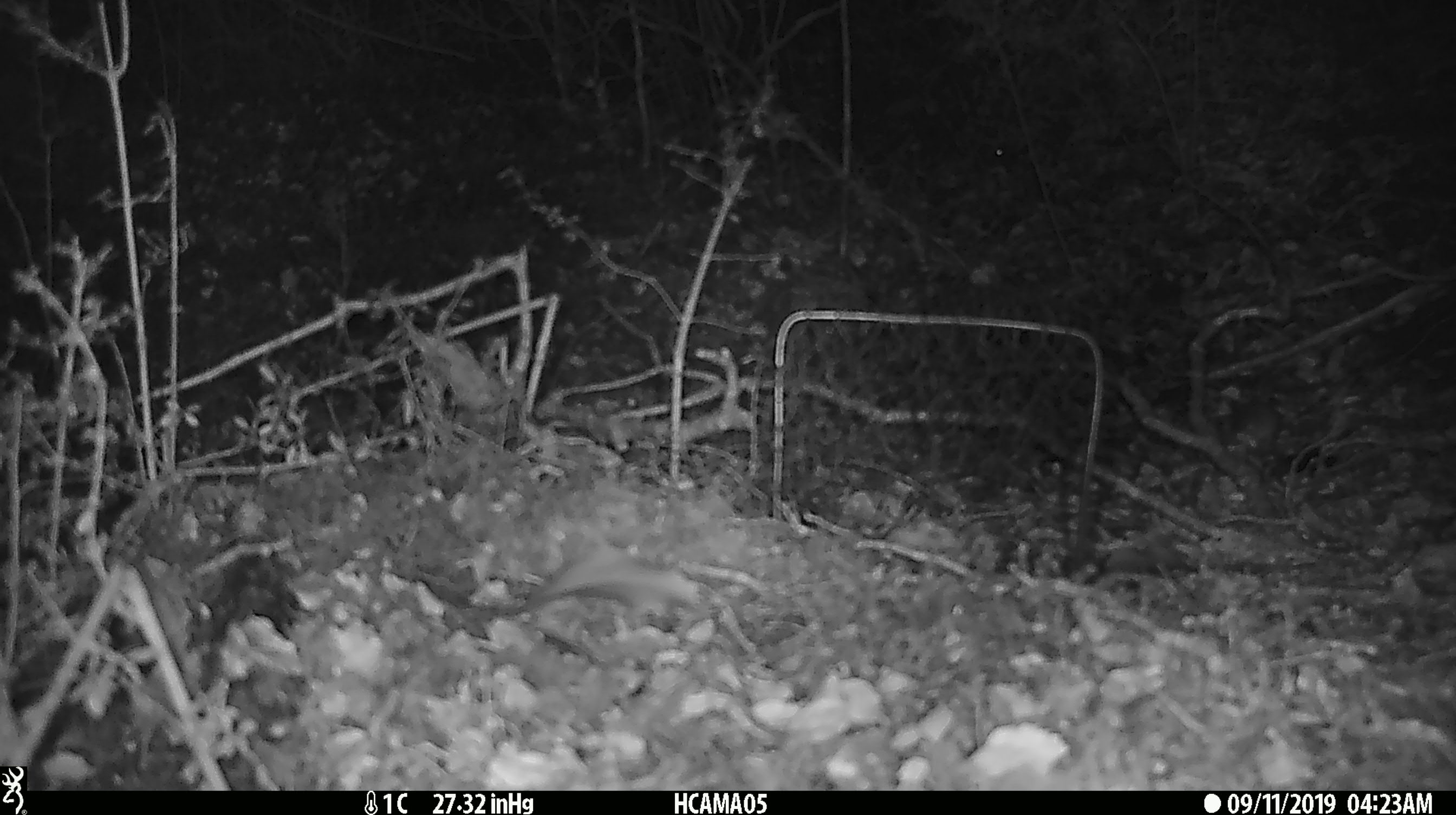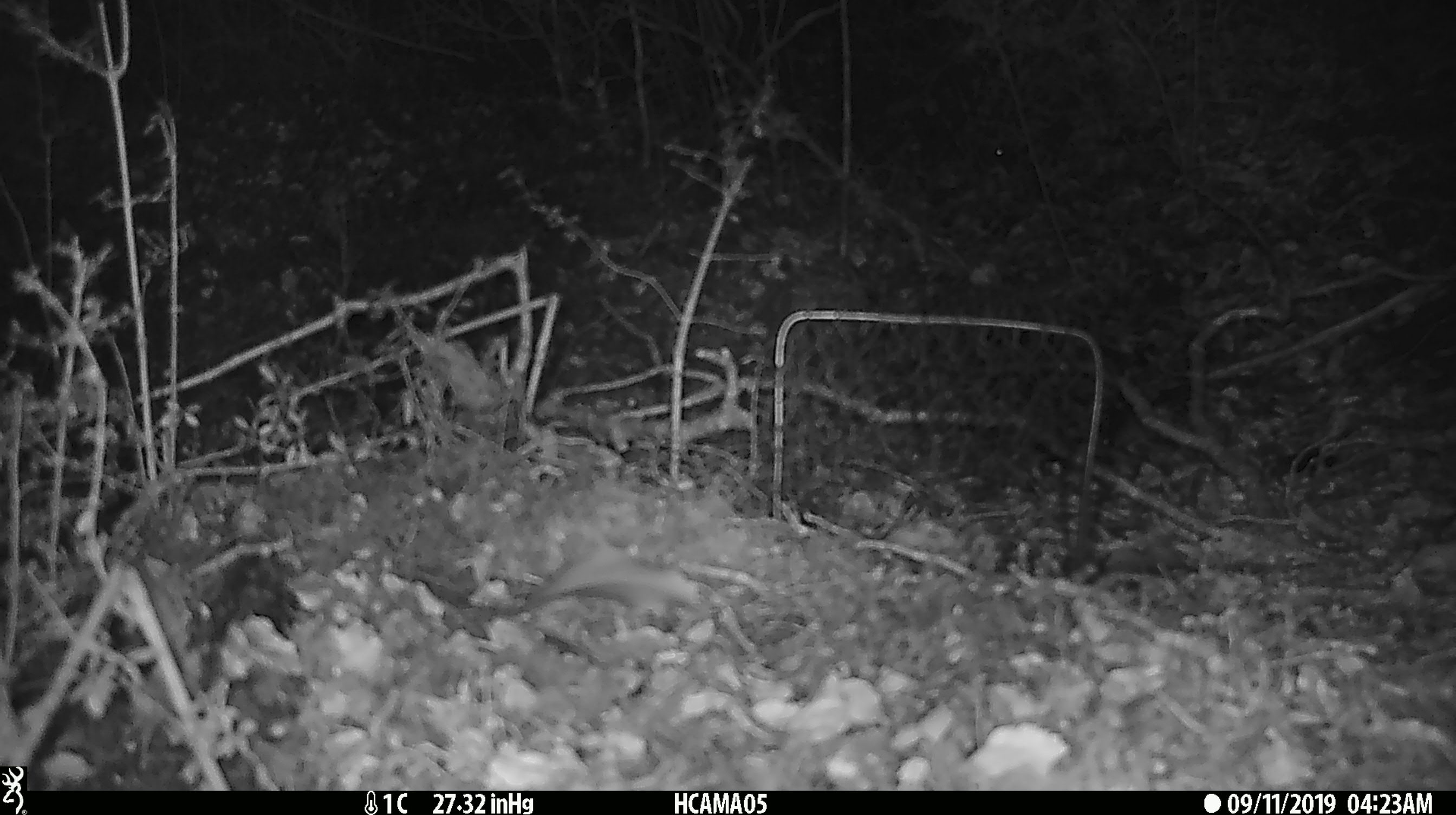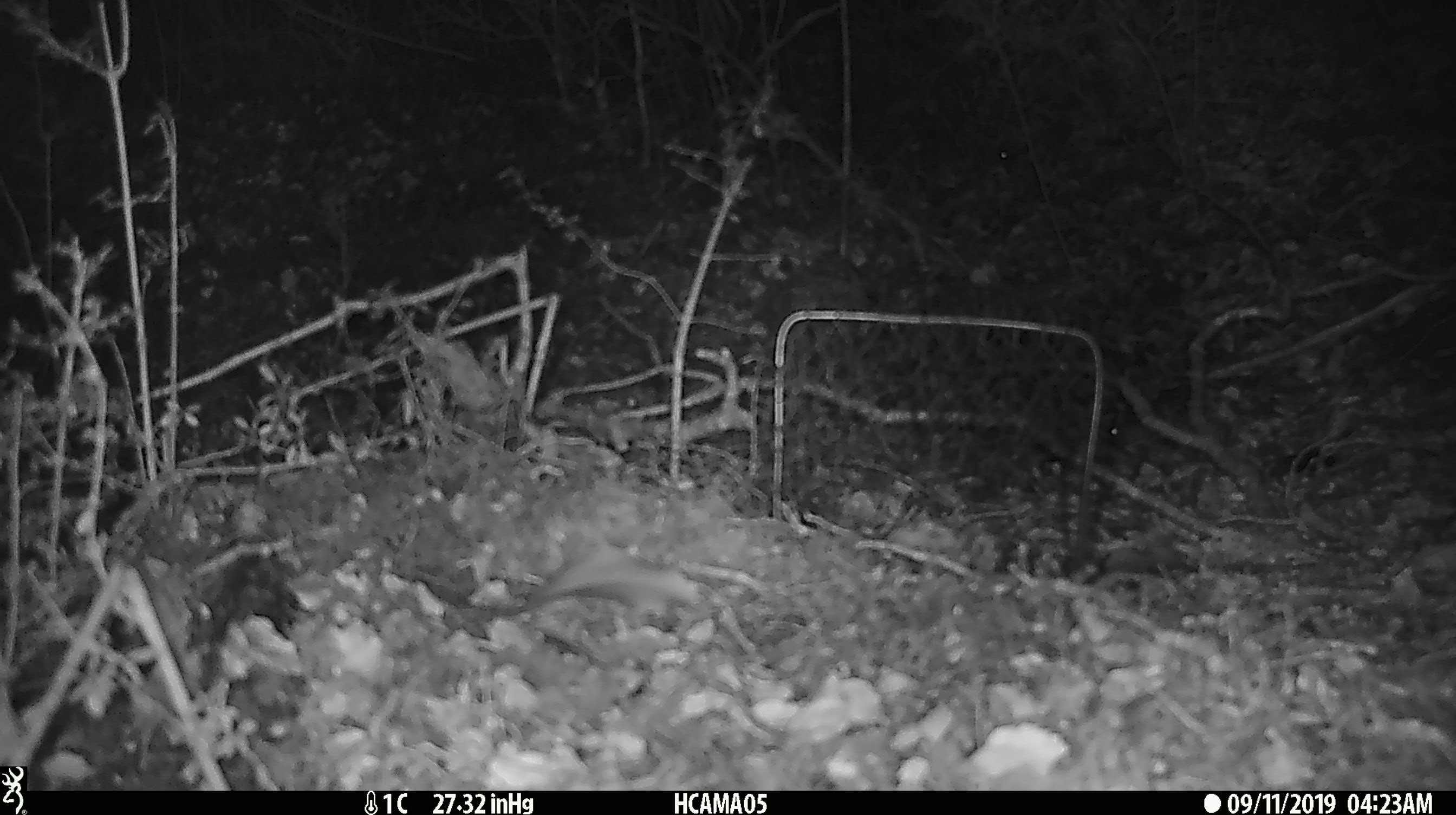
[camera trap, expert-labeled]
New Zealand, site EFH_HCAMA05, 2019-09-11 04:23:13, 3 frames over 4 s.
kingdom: Animalia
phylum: Chordata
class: Mammalia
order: Rodentia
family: Muridae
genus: Mus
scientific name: Mus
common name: mouse